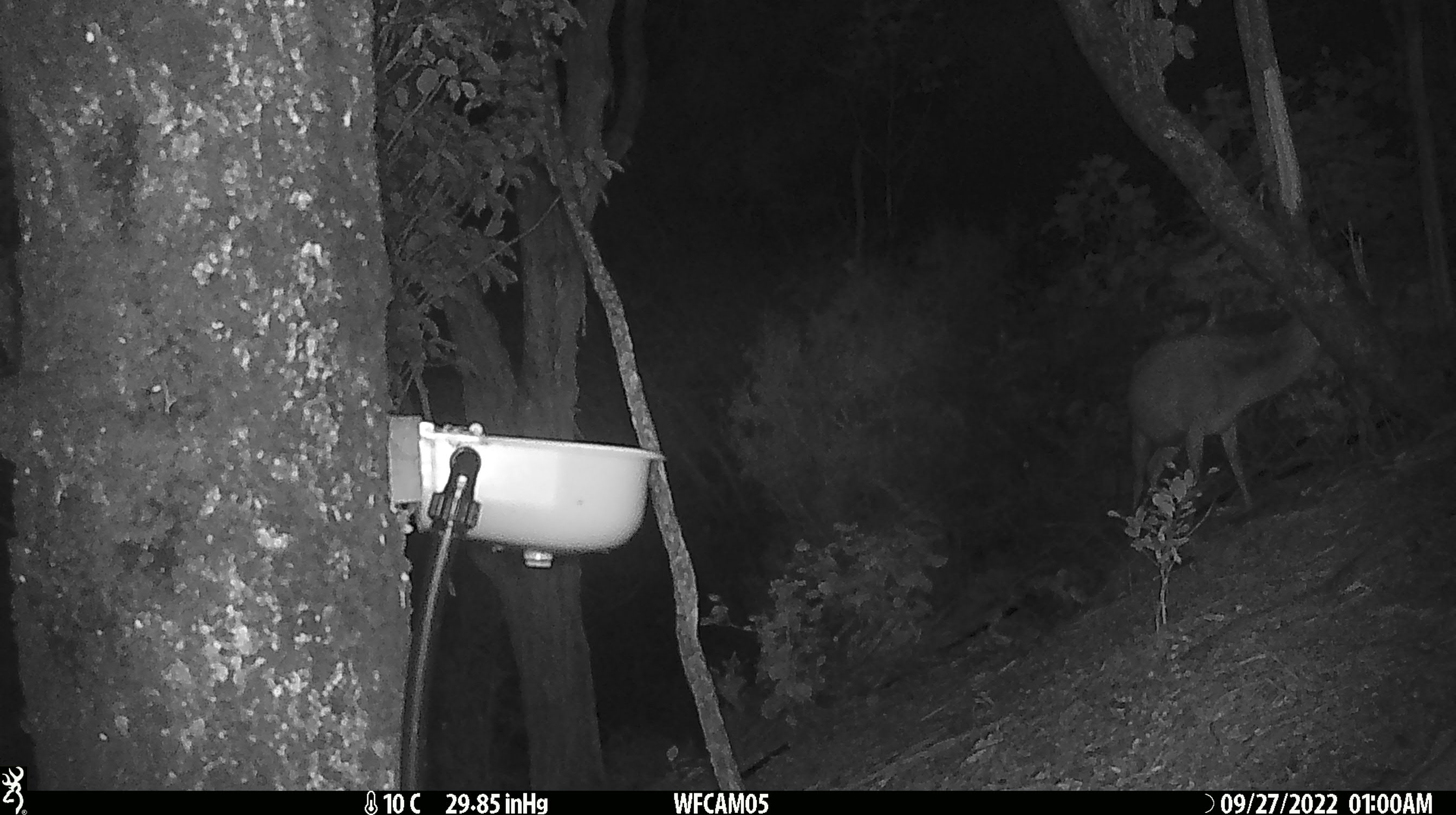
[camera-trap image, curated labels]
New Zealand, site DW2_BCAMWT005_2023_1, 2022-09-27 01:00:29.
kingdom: Animalia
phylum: Chordata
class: Mammalia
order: Artiodactyla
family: Cervidae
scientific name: Cervidae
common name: deer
Deer (Cervidae).